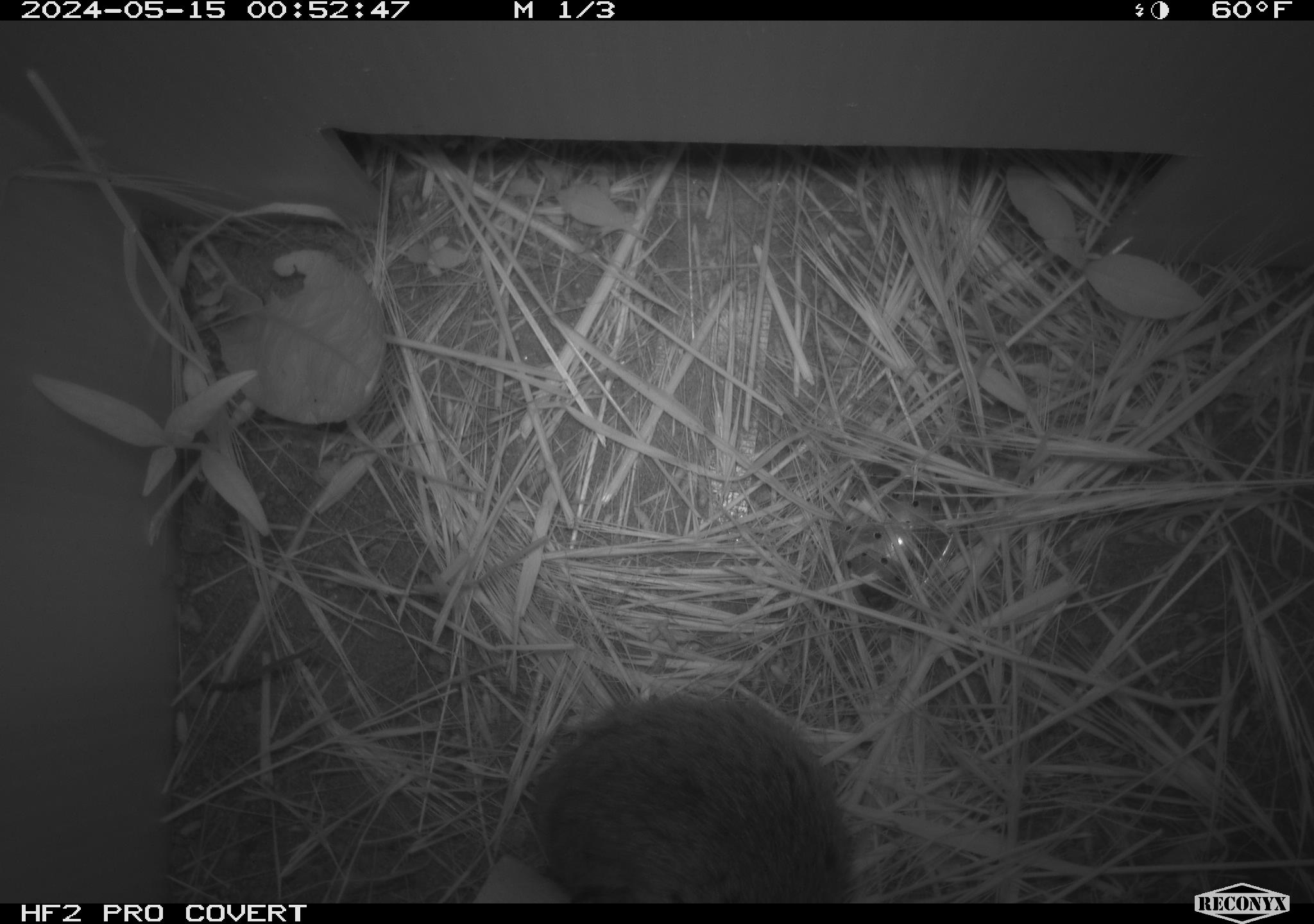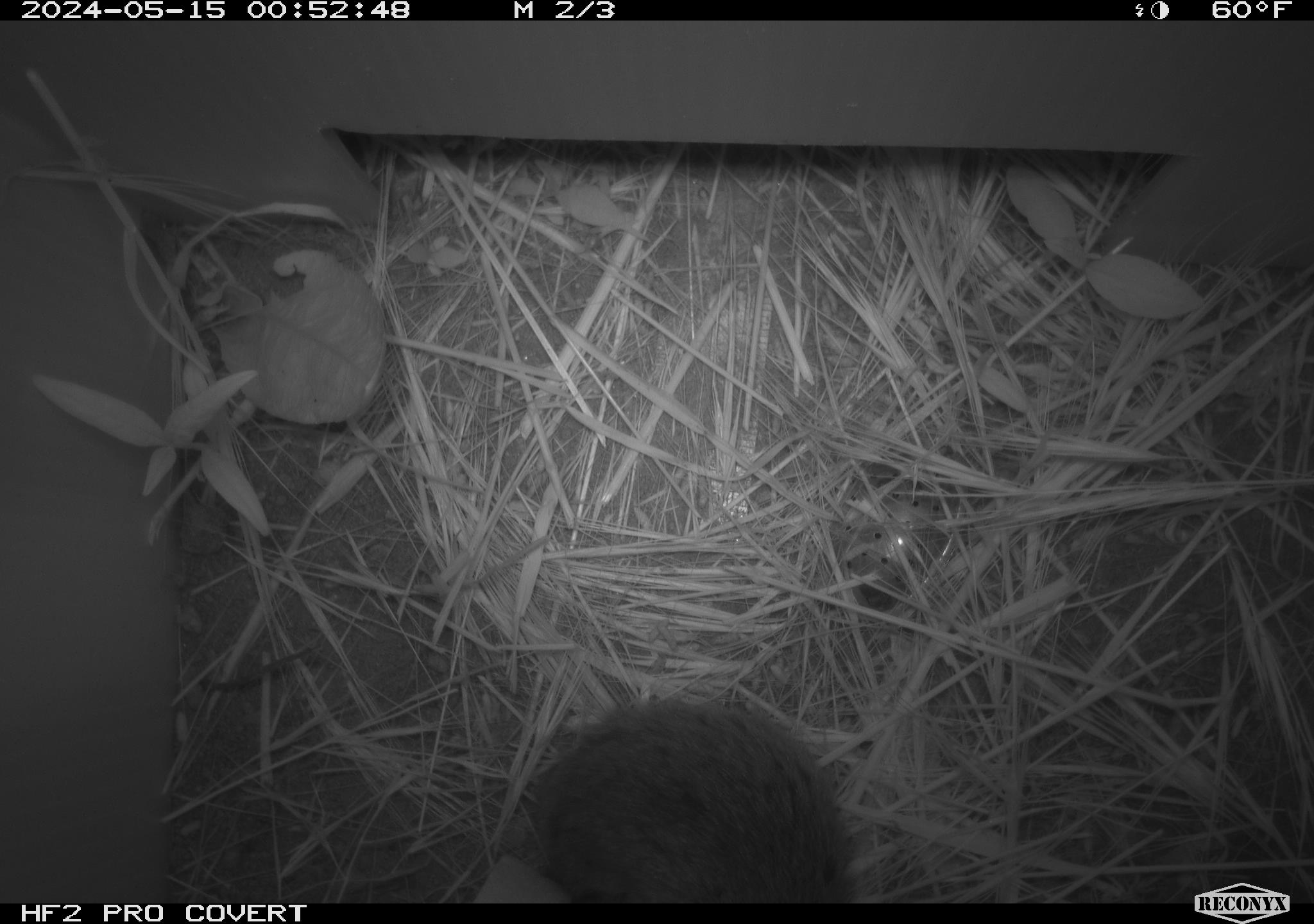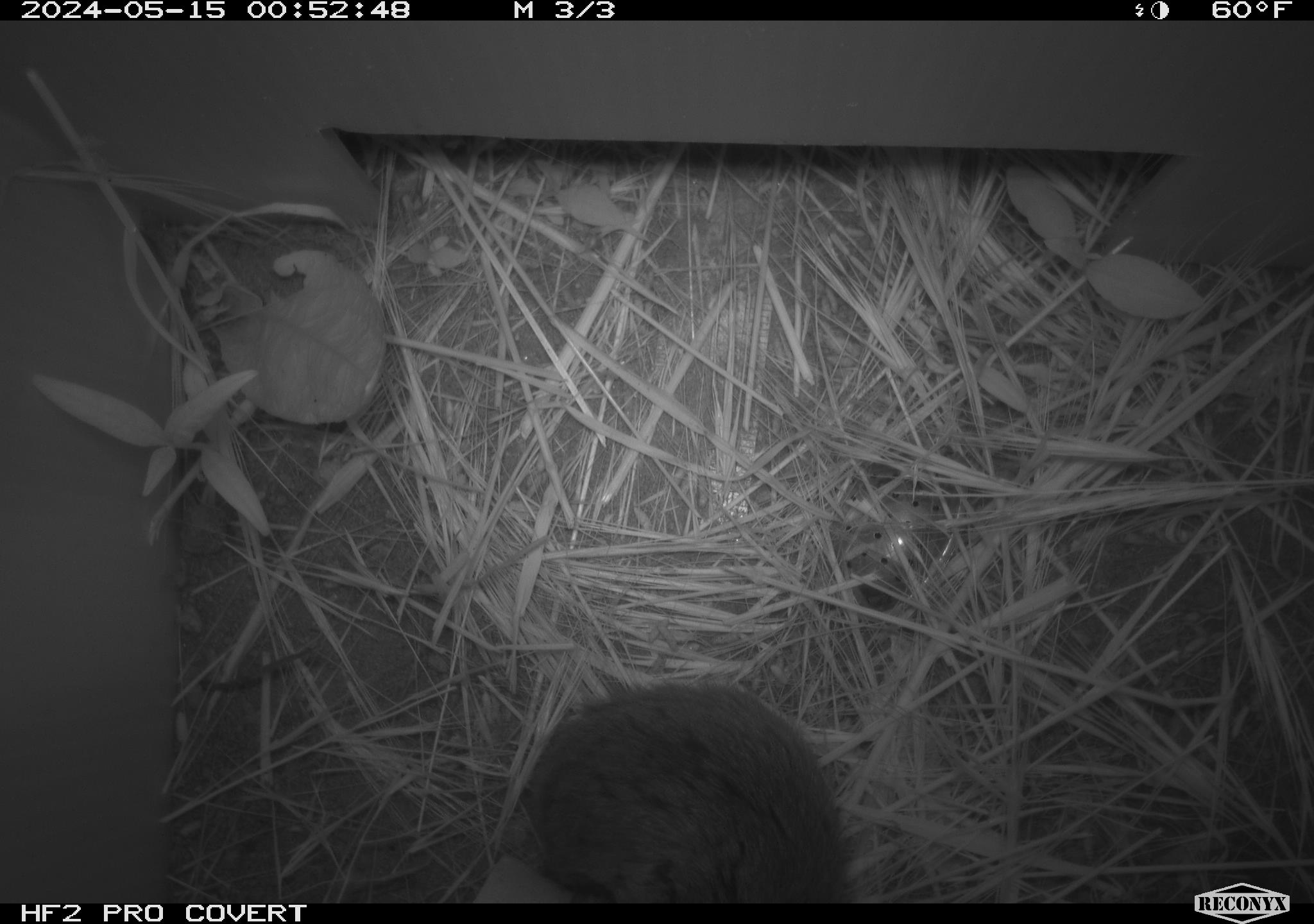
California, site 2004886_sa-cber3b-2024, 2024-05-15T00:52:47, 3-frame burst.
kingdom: Animalia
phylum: Chordata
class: Mammalia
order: Rodentia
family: Cricetidae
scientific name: Arvicolinae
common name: voles, lemmings, and muskrats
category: arvicolinae subfamily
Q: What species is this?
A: Arvicolinae subfamily (voles, lemmings, and muskrats) (Arvicolinae).